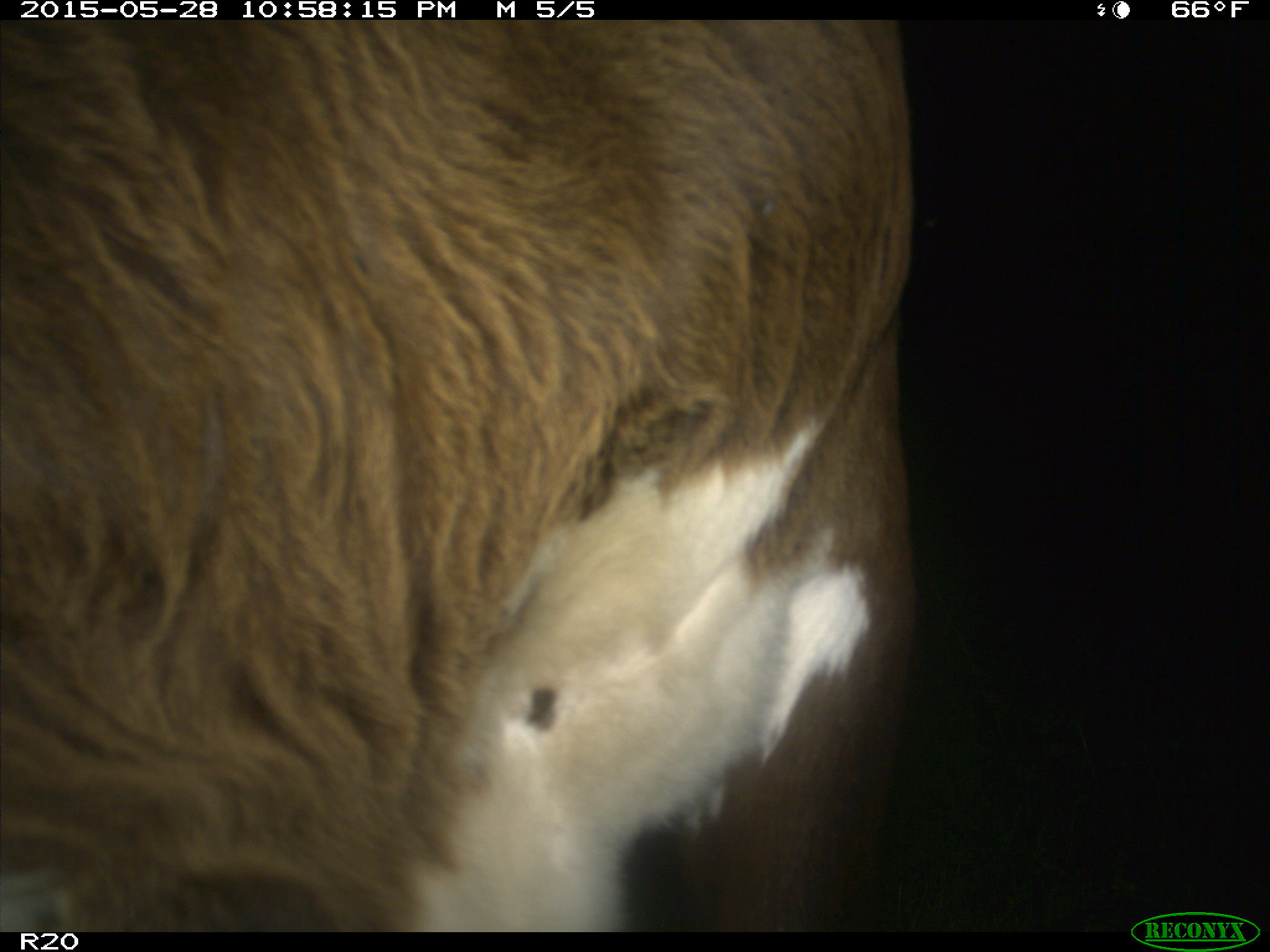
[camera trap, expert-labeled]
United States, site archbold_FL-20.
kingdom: Animalia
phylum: Chordata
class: Mammalia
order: Artiodactyla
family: Bovidae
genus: Bos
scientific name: Bos taurus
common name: domestic cow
Bos taurus (domestic cow).